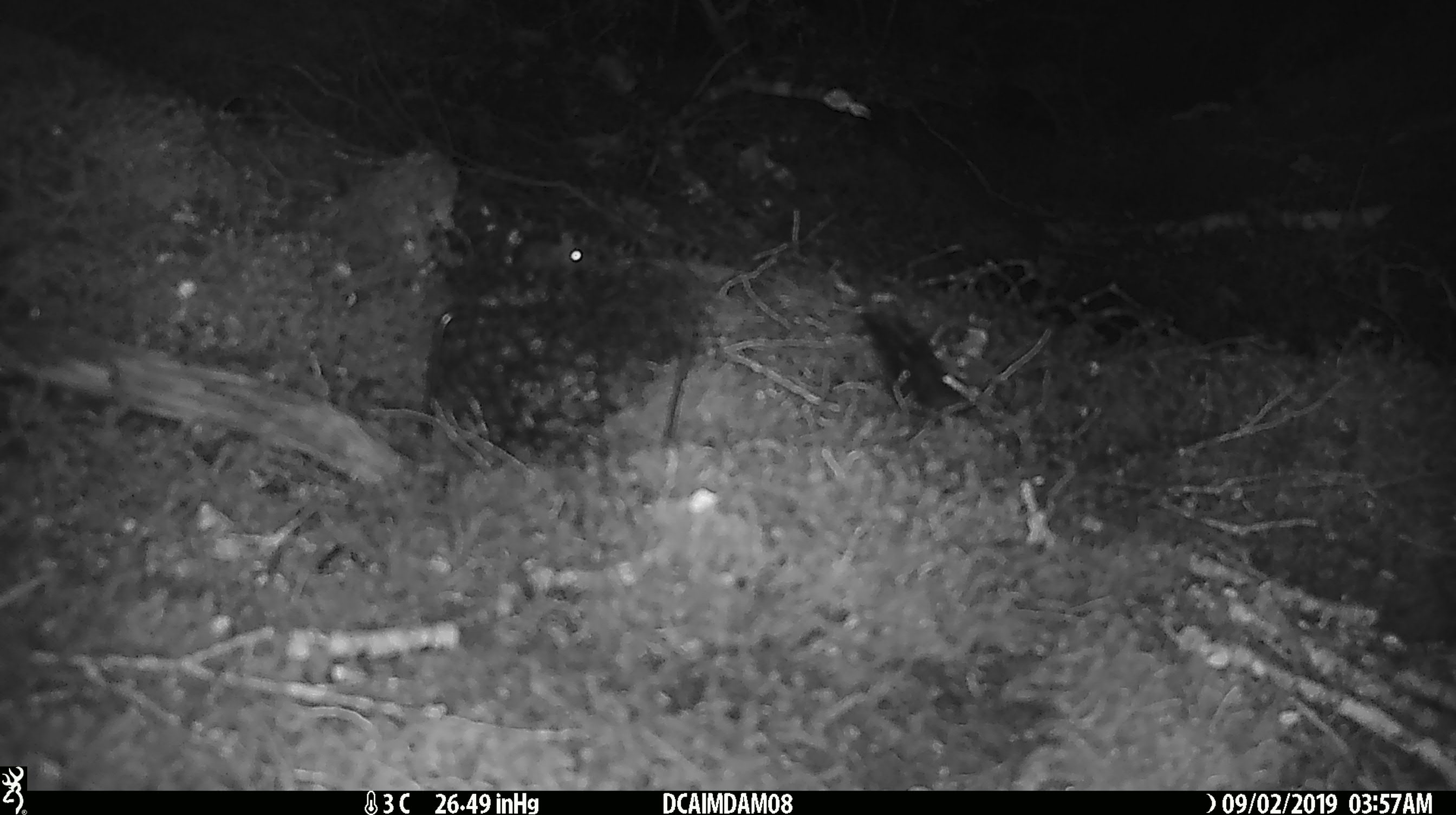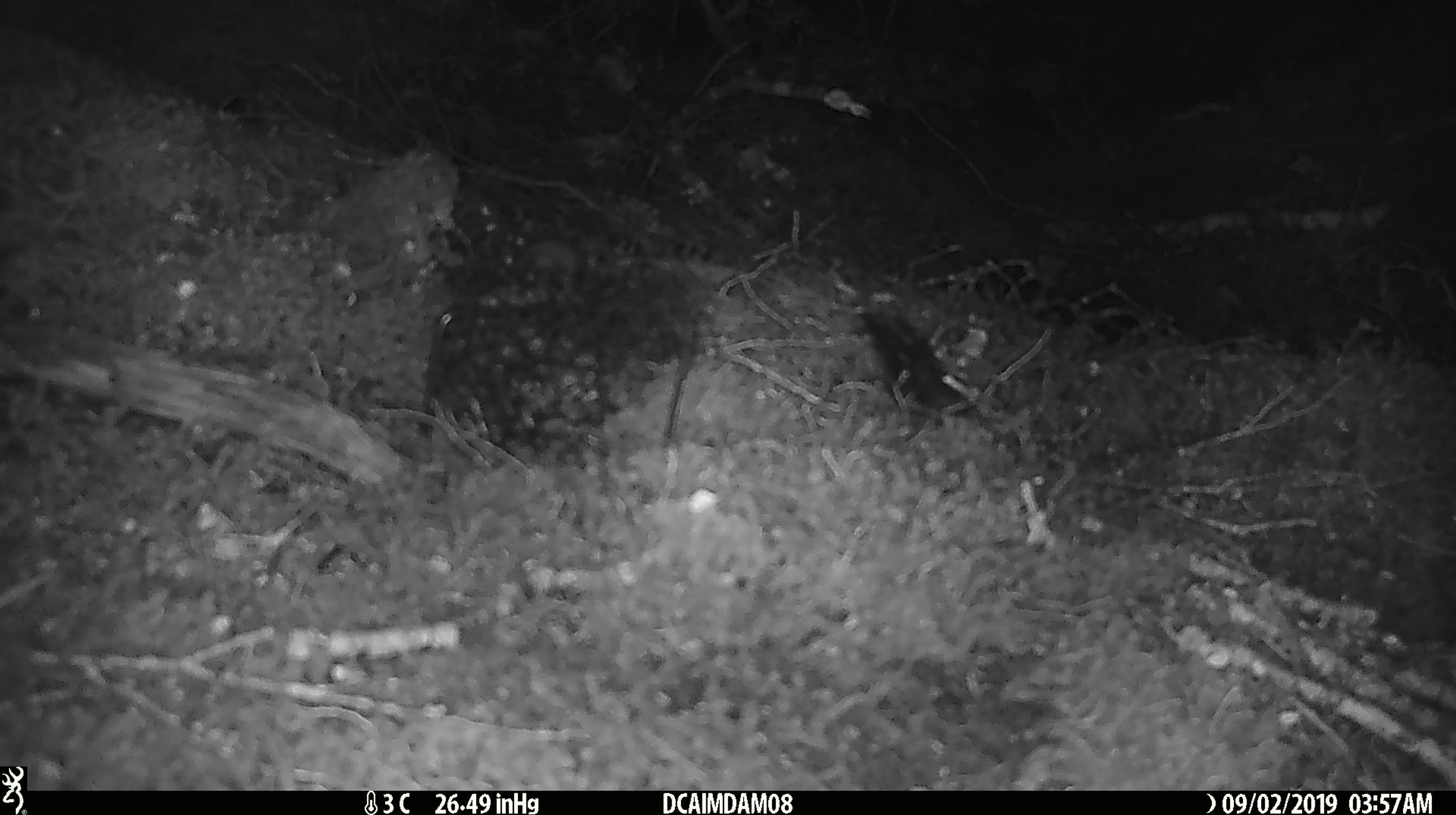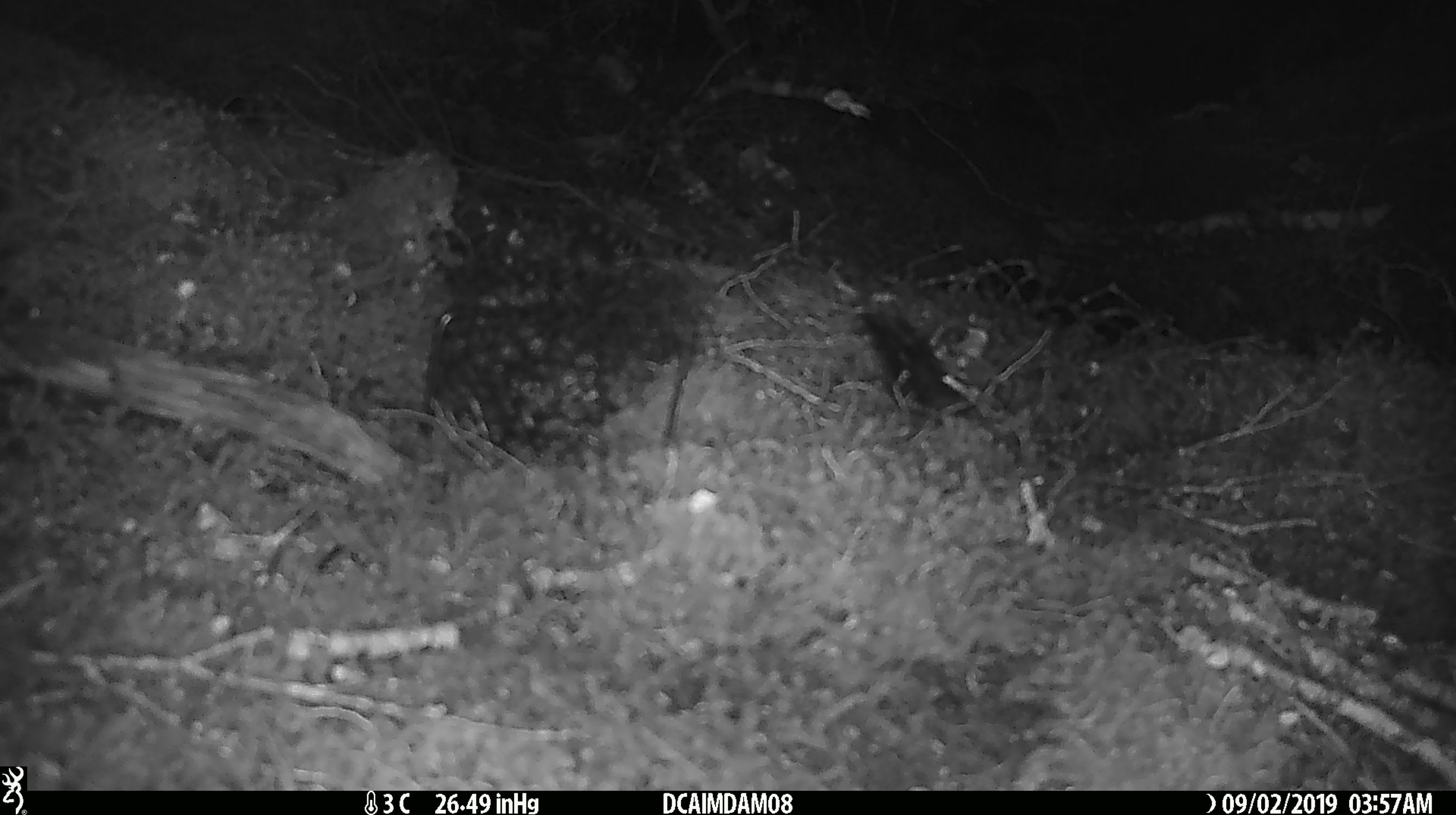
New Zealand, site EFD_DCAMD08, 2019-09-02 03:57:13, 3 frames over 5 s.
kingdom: Animalia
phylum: Chordata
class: Mammalia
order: Rodentia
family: Muridae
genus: Mus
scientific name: Mus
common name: mouse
Mouse (Mus).